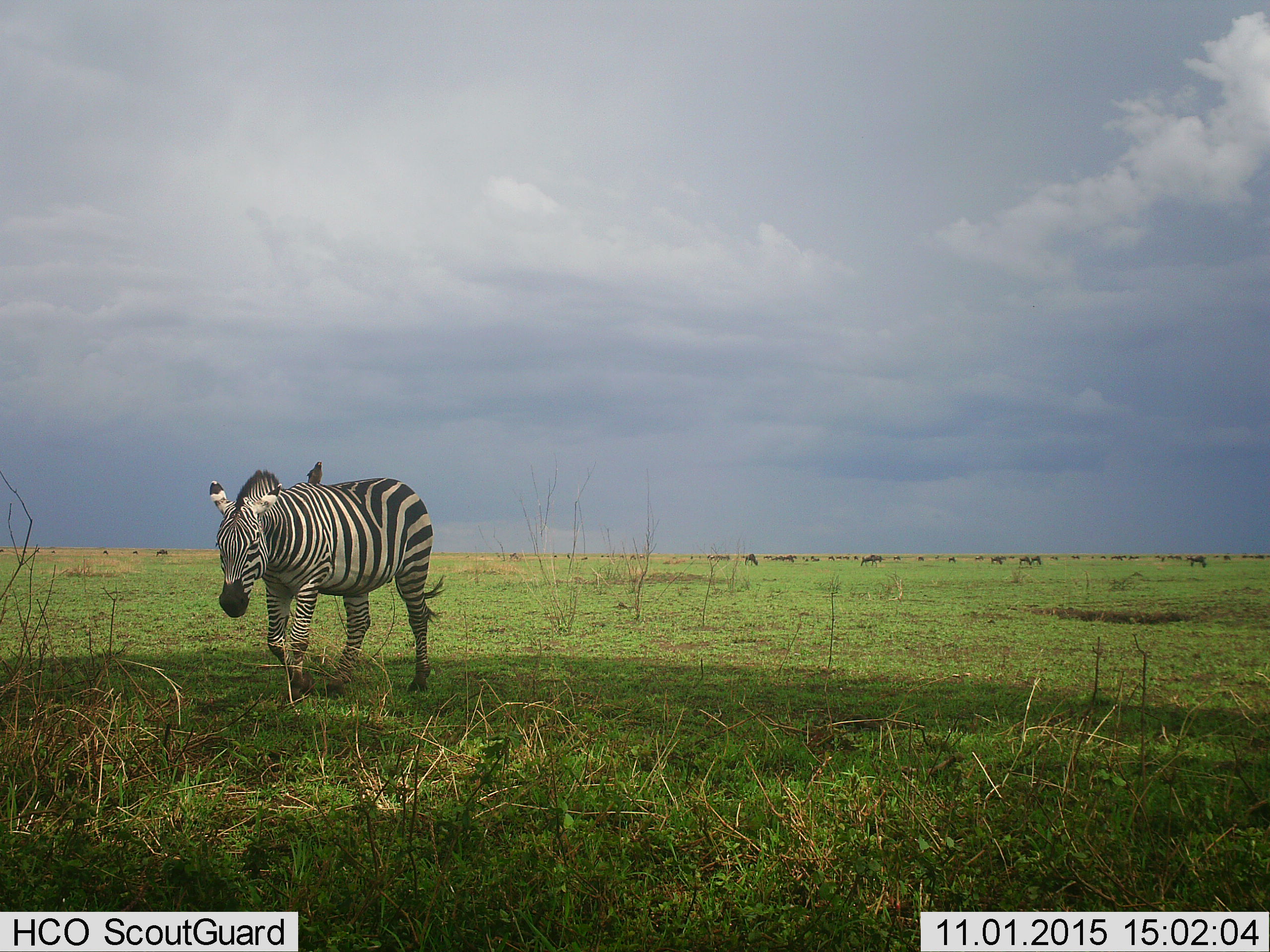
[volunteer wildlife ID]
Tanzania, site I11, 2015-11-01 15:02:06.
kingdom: Animalia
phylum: Chordata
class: Aves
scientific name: Aves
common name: bird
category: otherbird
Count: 1.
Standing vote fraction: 50%.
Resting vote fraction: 25%.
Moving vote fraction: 25%.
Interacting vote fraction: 0%.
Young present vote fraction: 0%.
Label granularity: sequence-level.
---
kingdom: Animalia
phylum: Chordata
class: Mammalia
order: Perissodactyla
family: Equidae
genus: Equus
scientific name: Equus quagga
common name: plains zebra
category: zebra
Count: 1.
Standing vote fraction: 10%.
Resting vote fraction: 0%.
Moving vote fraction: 90%.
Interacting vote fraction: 0%.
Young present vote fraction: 0%.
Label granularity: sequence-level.